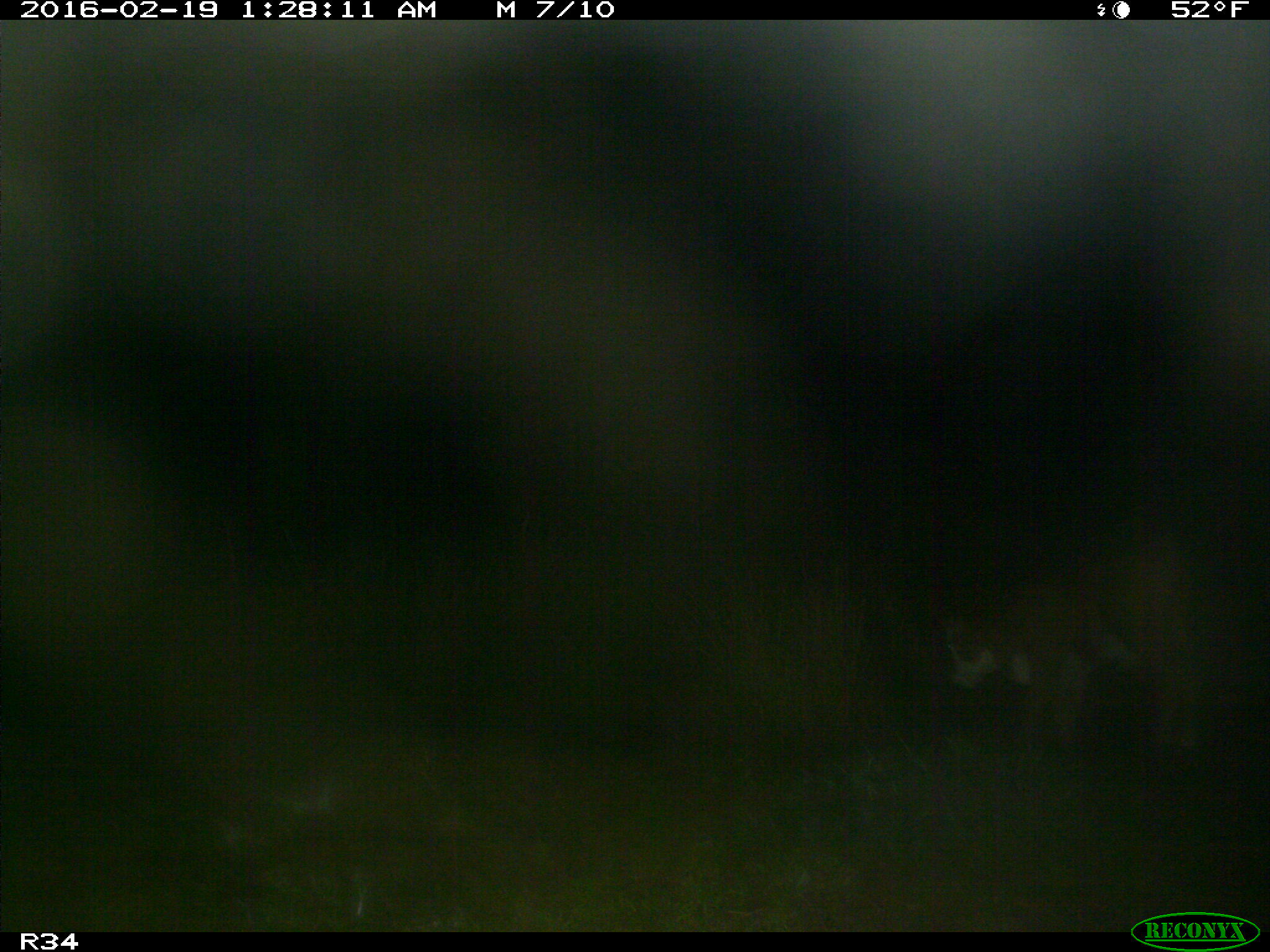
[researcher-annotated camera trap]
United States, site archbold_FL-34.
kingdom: Animalia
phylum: Chordata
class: Mammalia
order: Artiodactyla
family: Bovidae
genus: Bos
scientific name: Bos taurus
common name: domestic cow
Bos taurus (domestic cow).